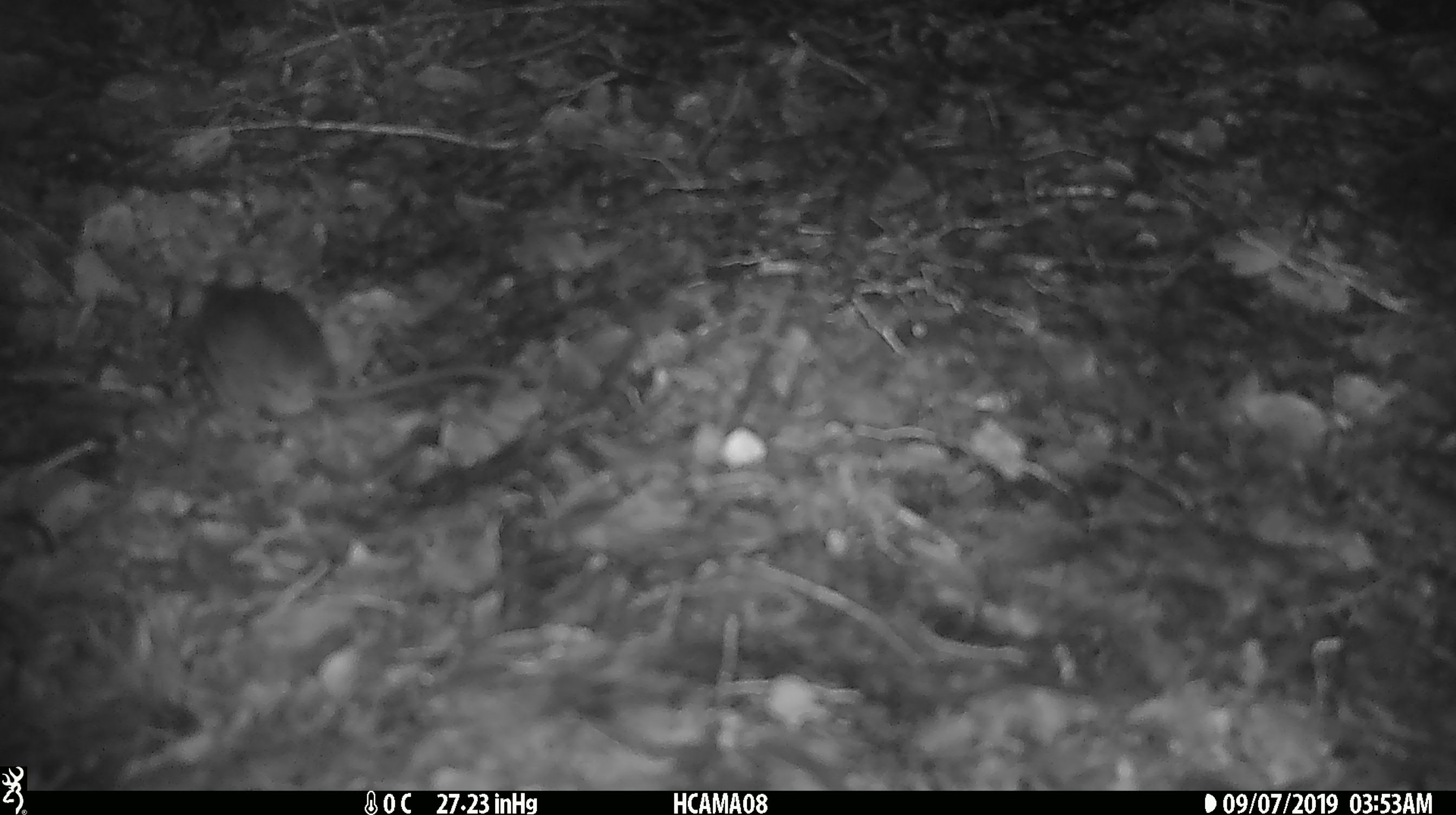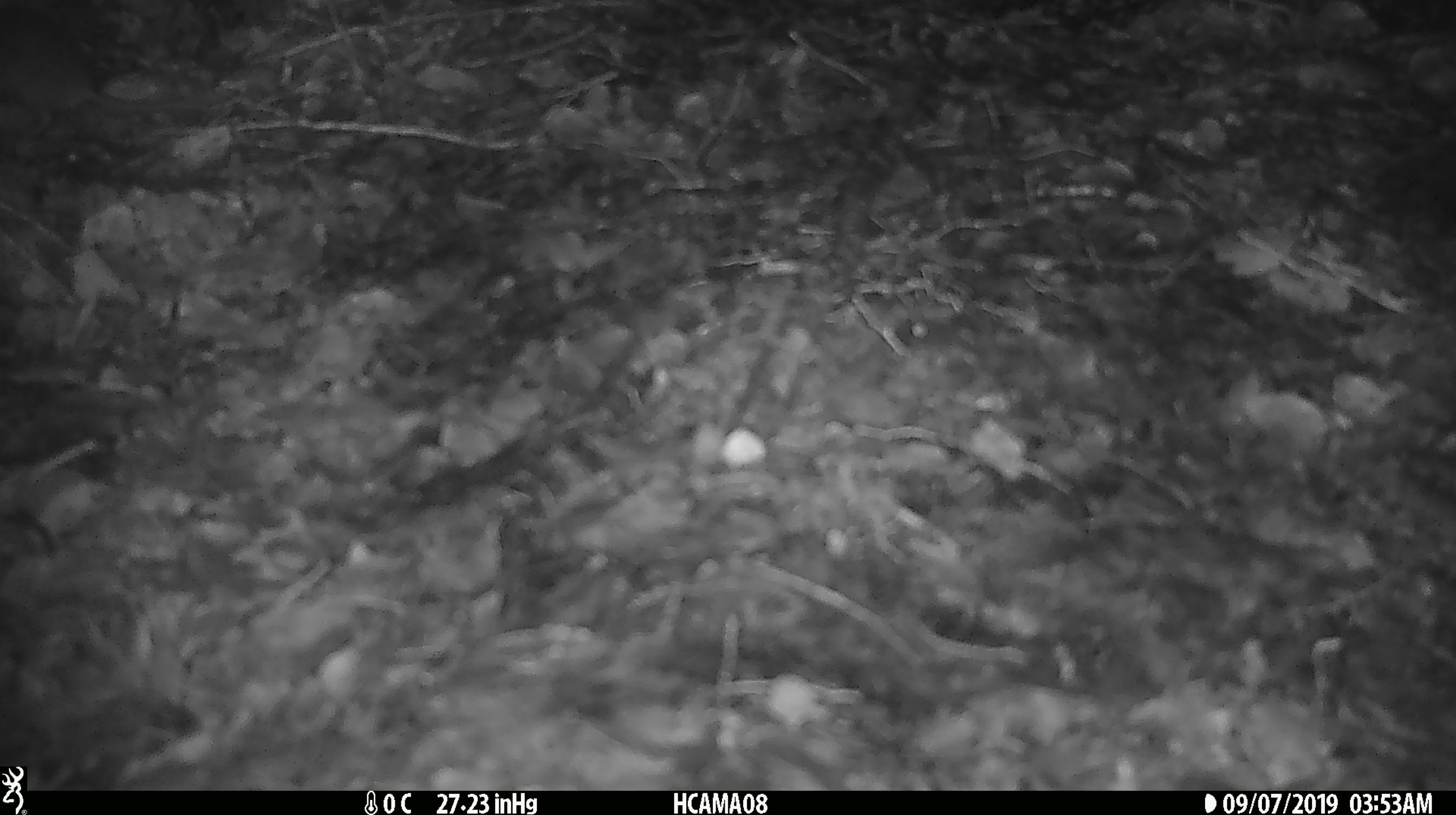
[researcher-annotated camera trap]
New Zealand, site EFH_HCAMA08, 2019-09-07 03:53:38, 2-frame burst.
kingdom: Animalia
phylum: Chordata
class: Mammalia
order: Rodentia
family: Muridae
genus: Mus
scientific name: Mus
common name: mouse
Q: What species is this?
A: Mouse (Mus).